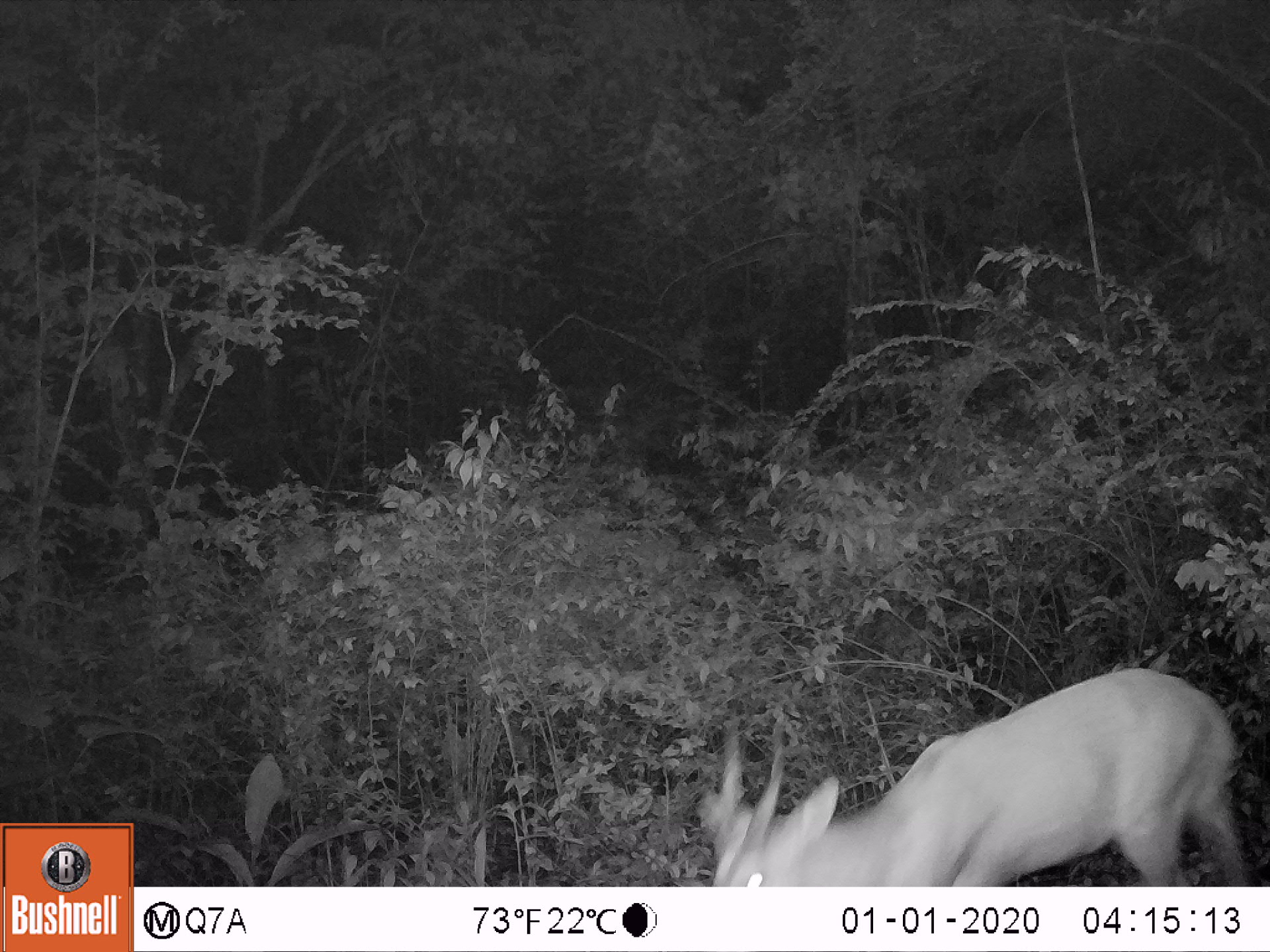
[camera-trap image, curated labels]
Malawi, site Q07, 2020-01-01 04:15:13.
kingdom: Animalia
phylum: Chordata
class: Mammalia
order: Artiodactyla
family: Bovidae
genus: Tragelaphus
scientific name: Tragelaphus sylvaticus sylvaticus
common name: cape bushbuck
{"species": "cape bushbuck (Tragelaphus sylvaticus sylvaticus)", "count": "1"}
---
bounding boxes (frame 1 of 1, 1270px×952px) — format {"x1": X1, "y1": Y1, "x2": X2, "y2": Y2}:
cape bushbuck: {"x1": 694, "y1": 660, "x2": 1255, "y2": 884}